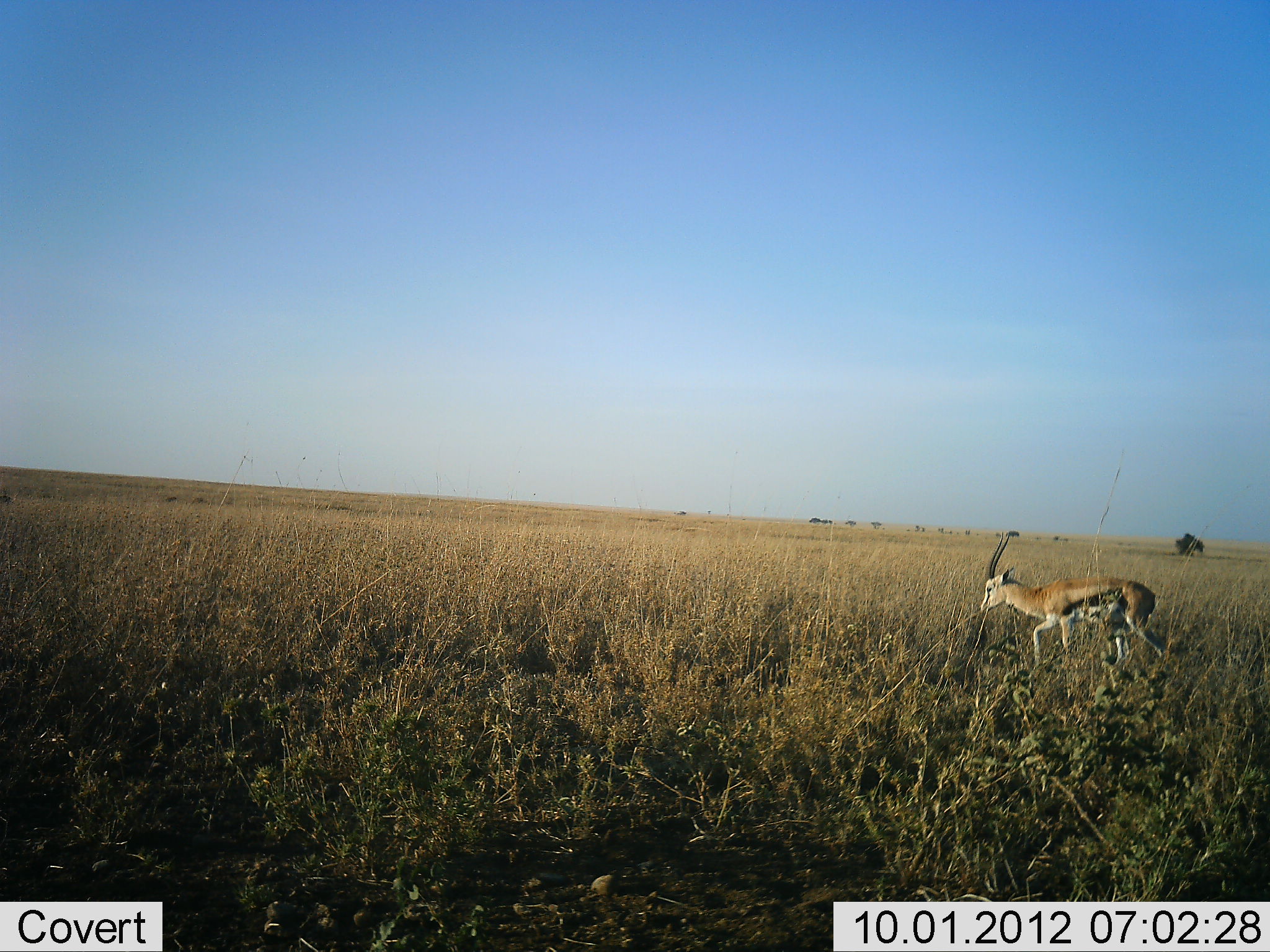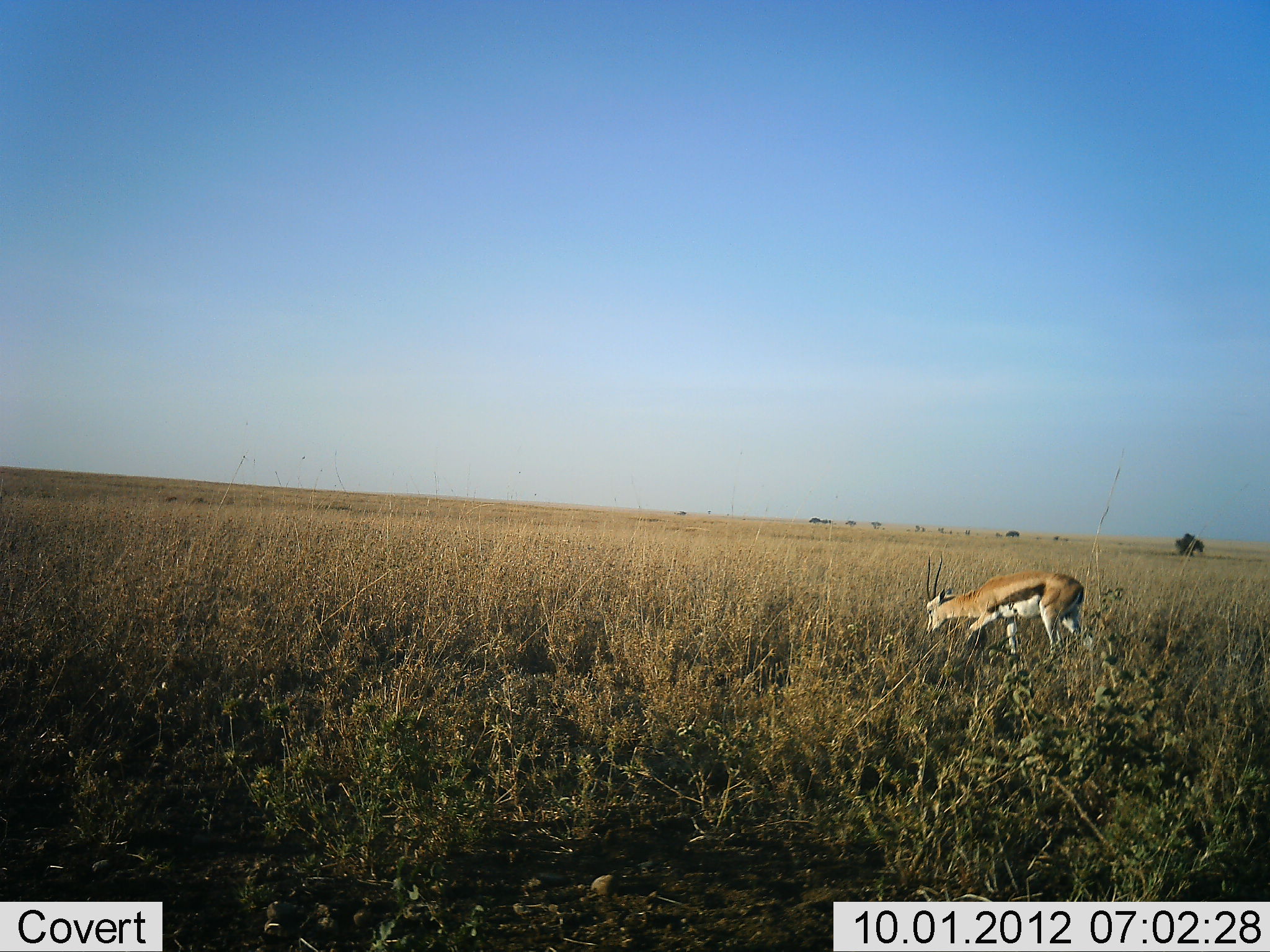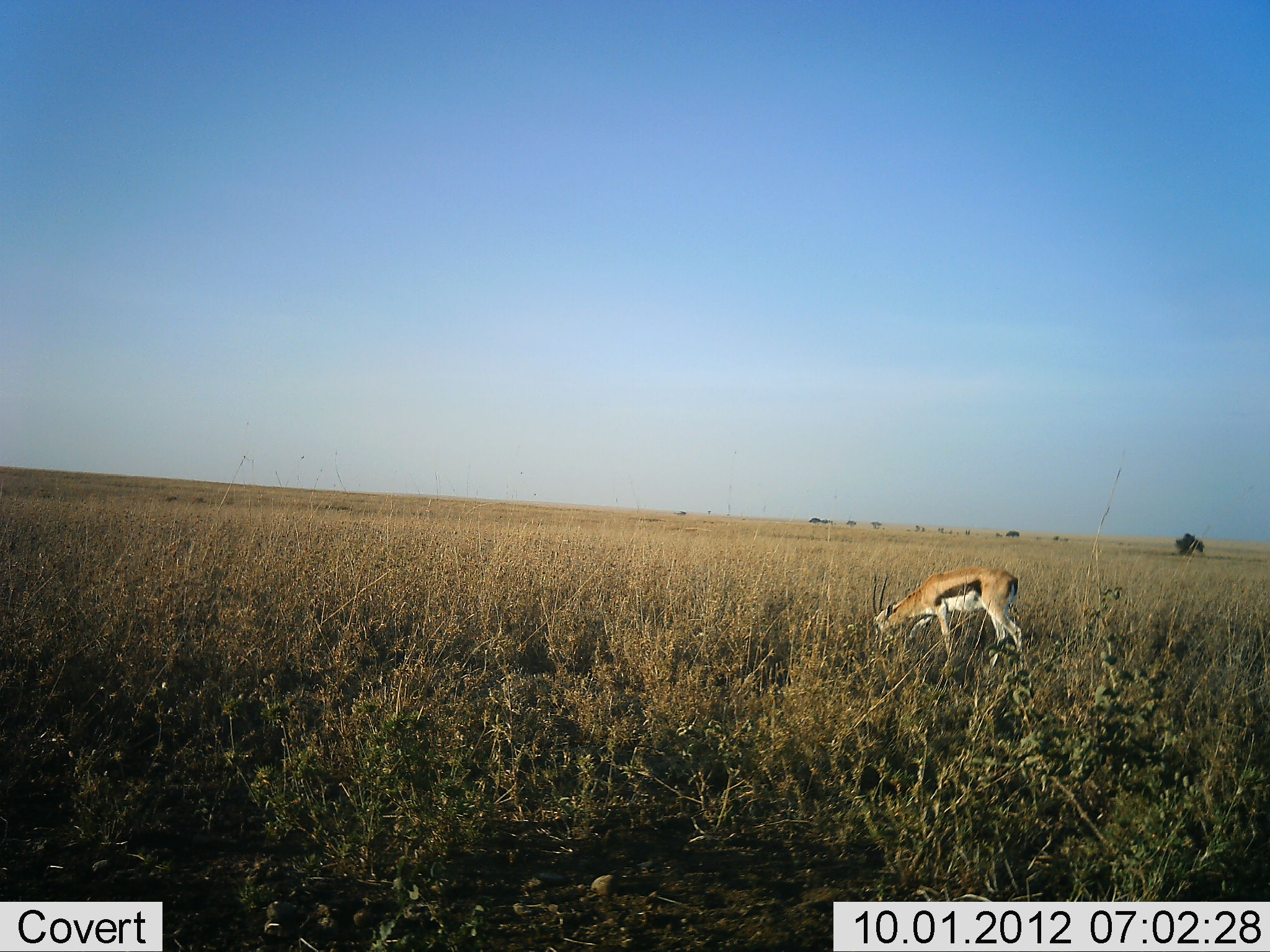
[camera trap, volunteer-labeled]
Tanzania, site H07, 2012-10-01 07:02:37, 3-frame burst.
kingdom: Animalia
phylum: Chordata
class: Mammalia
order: Artiodactyla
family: Bovidae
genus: Eudorcas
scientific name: Eudorcas thomsonii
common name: thomson's gazelle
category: gazellethomsons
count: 1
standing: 20%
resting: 0%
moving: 30%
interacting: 0%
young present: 0%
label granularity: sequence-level